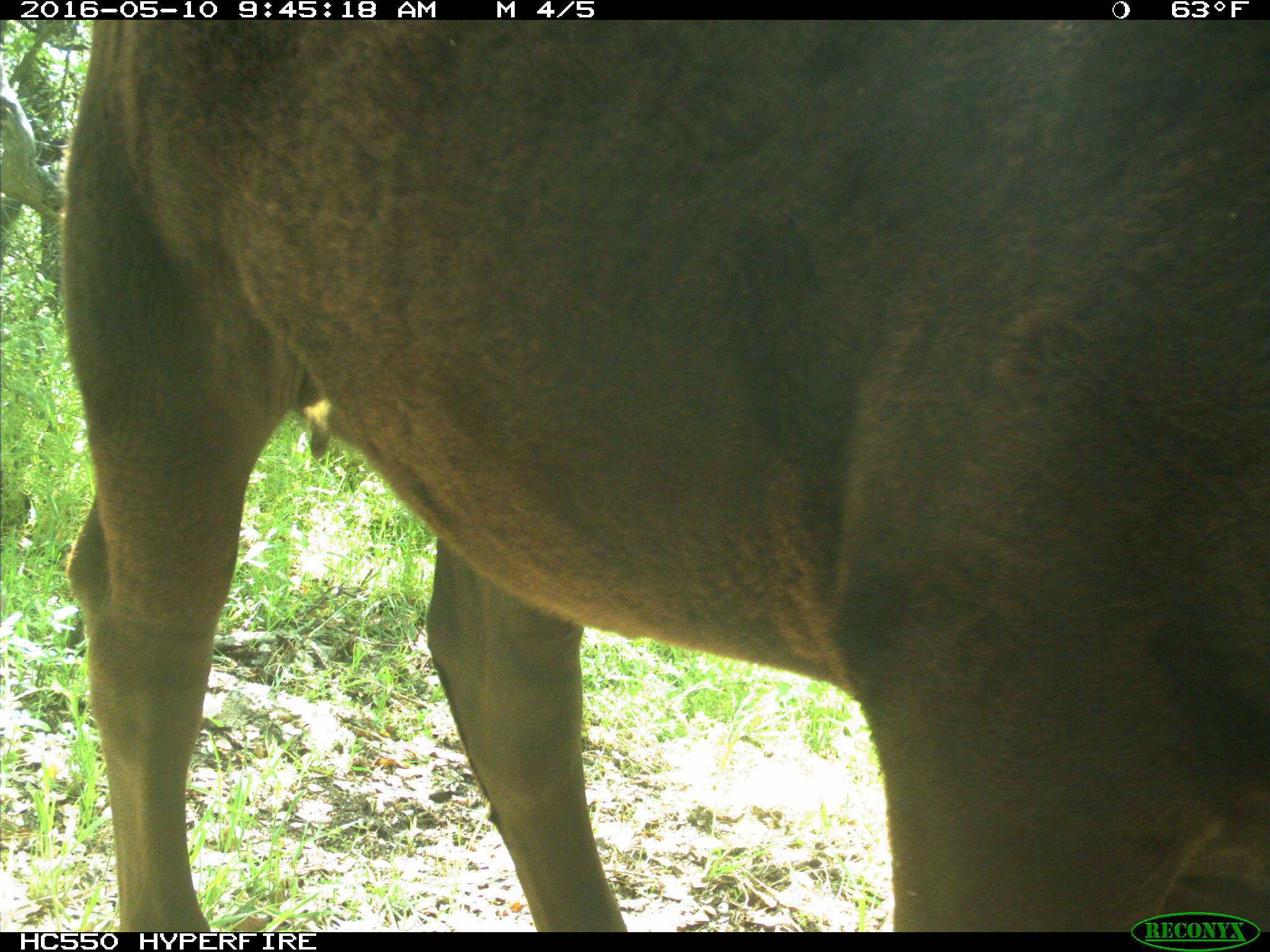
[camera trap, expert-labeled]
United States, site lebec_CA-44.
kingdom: Animalia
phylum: Chordata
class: Mammalia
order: Artiodactyla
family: Bovidae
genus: Bos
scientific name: Bos taurus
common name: domestic cow